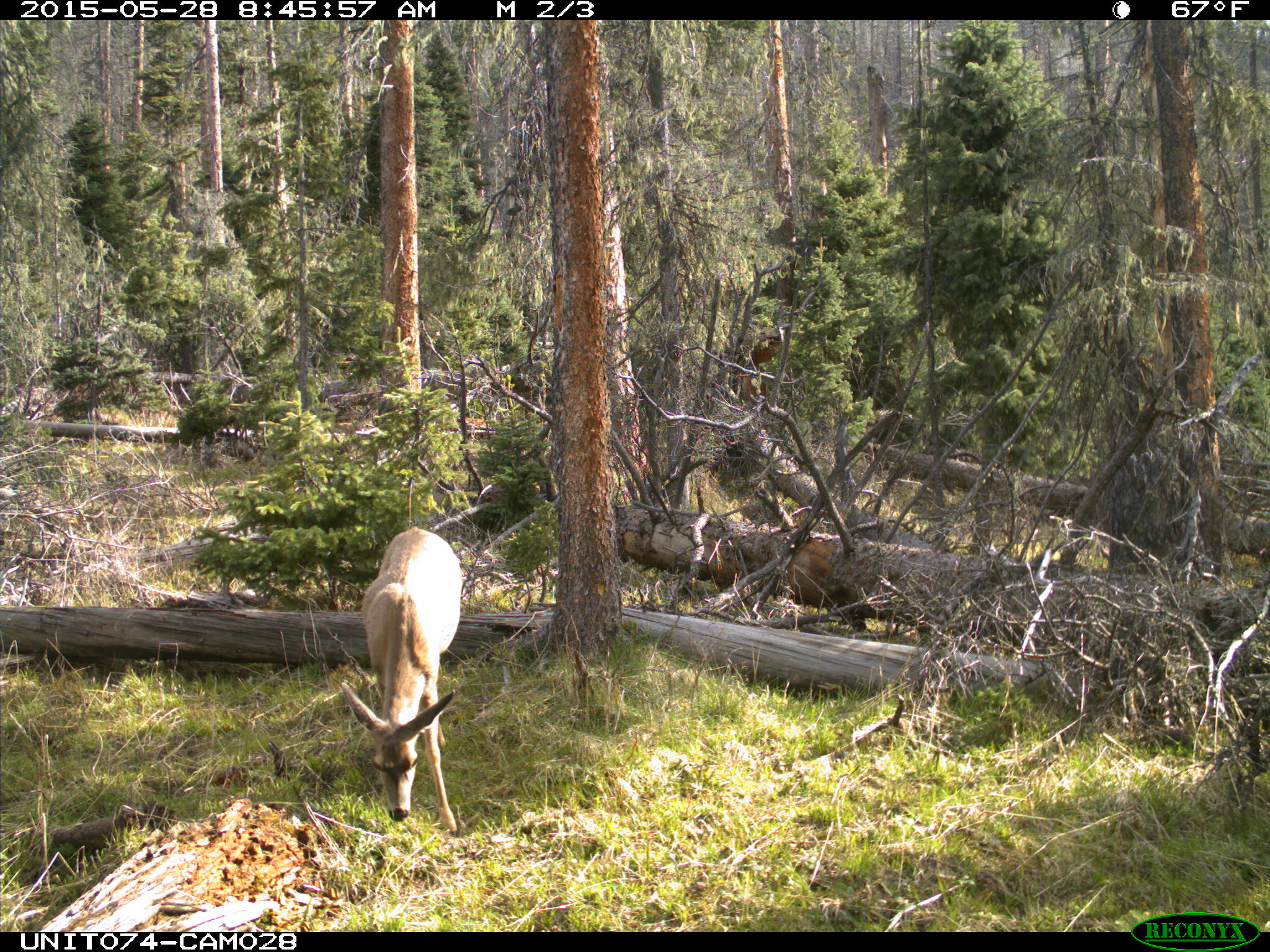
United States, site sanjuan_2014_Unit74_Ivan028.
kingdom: Animalia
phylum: Chordata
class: Mammalia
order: Artiodactyla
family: Cervidae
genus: Odocoileus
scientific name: Odocoileus hemionus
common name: mule deer